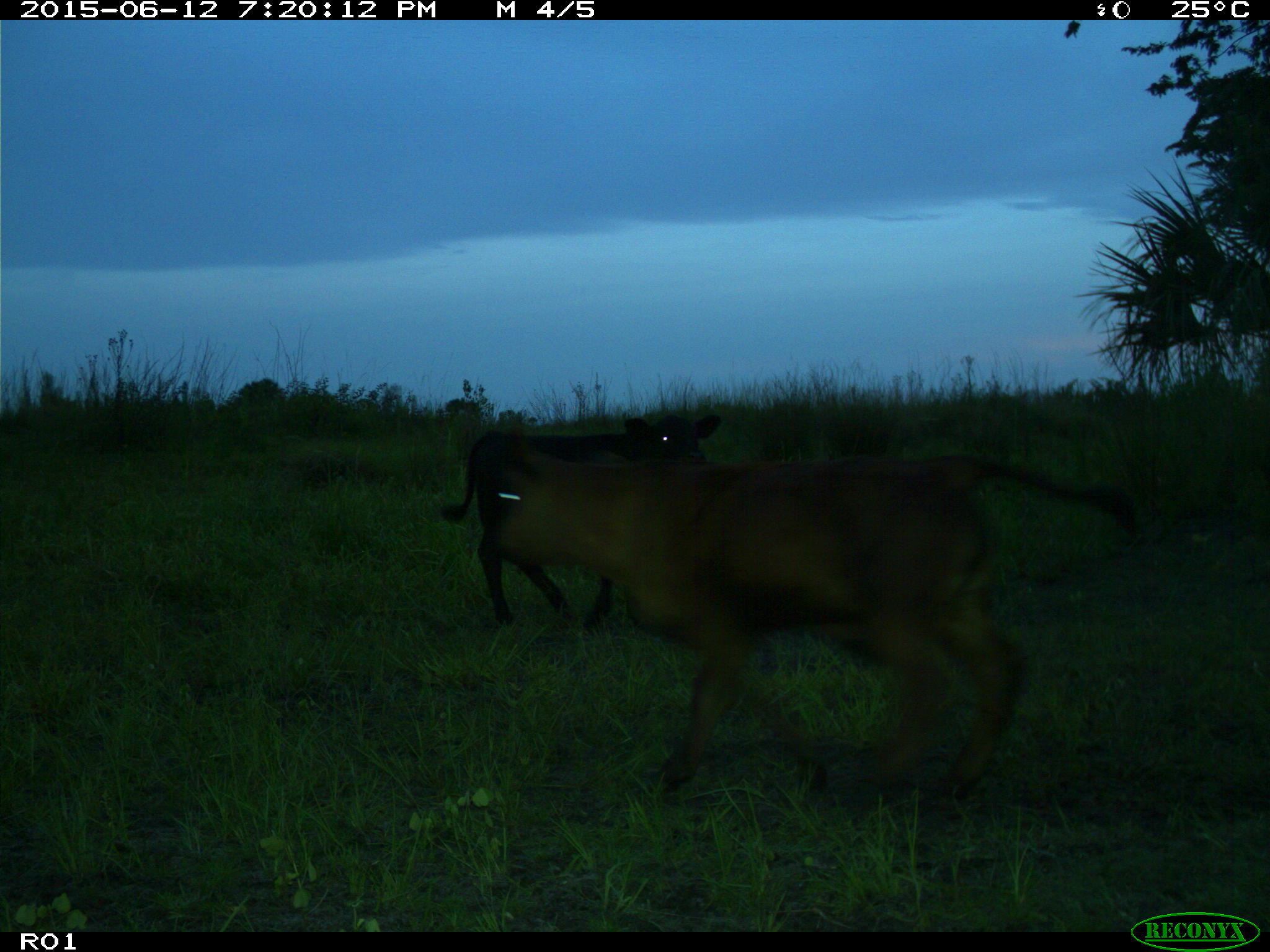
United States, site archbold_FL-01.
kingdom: Animalia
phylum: Chordata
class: Mammalia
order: Artiodactyla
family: Bovidae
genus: Bos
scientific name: Bos taurus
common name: domestic cow